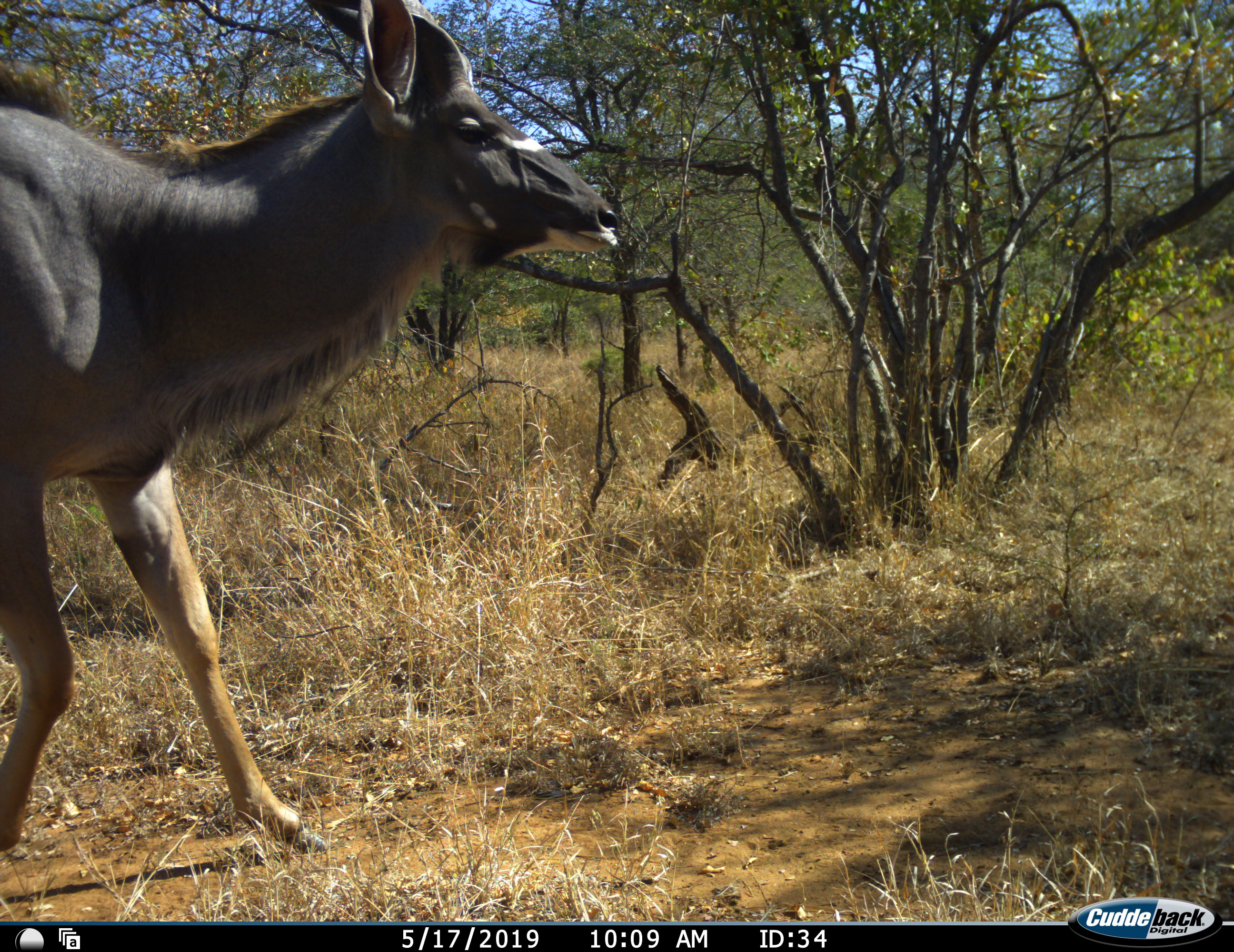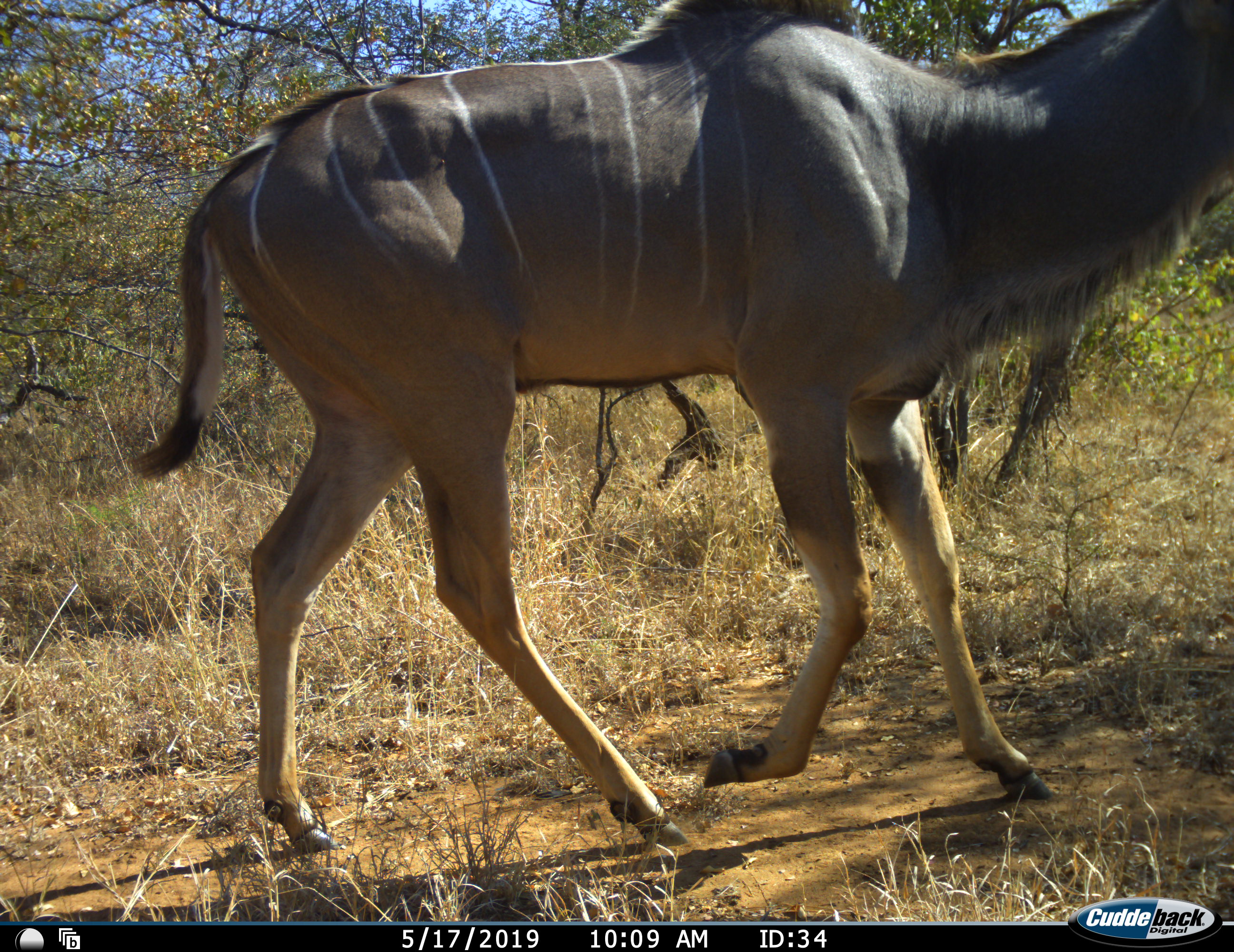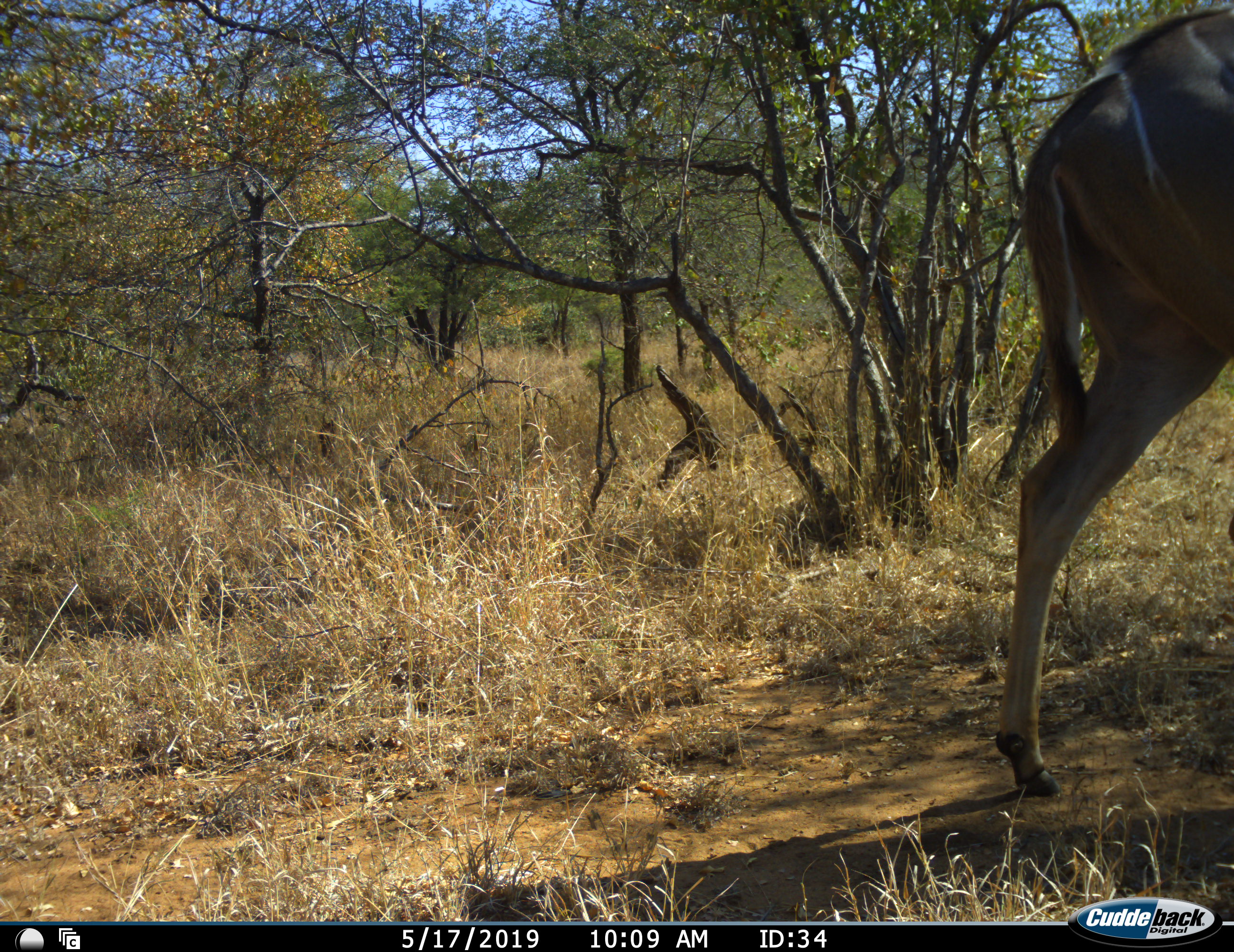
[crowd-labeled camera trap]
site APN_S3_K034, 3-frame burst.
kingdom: Animalia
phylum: Chordata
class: Mammalia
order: Artiodactyla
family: Bovidae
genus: Tragelaphus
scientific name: Tragelaphus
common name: kudu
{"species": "kudu (Tragelaphus)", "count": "1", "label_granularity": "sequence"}